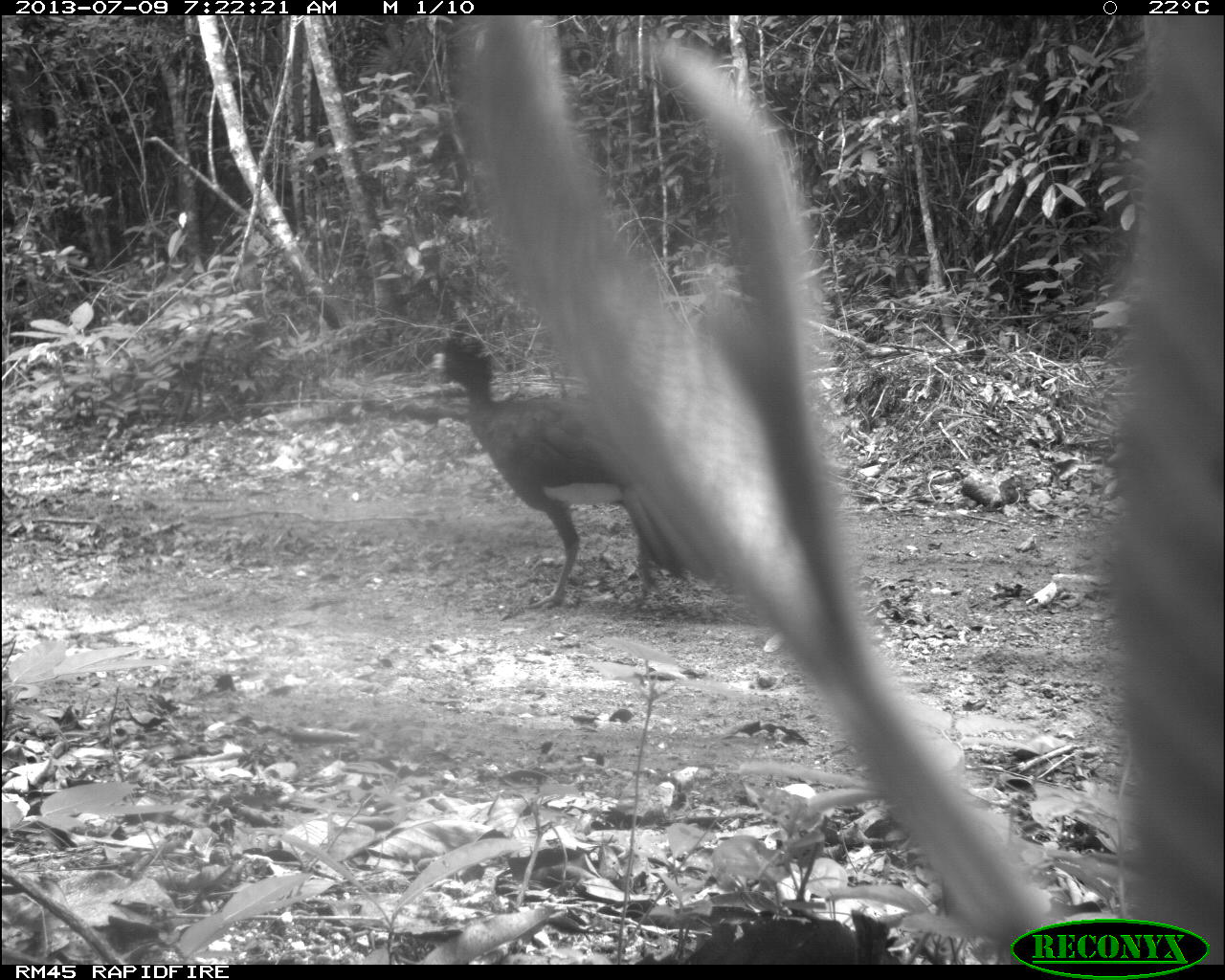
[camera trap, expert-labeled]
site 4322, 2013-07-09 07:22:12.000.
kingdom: Animalia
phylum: Chordata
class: Aves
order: Galliformes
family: Cracidae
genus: Crax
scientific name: Crax rubra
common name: great curassow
Crax rubra (great curassow), count 1, sex male.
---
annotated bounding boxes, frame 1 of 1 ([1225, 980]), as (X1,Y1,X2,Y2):
crax rubra: (427,335,687,610); (632,907,901,964)